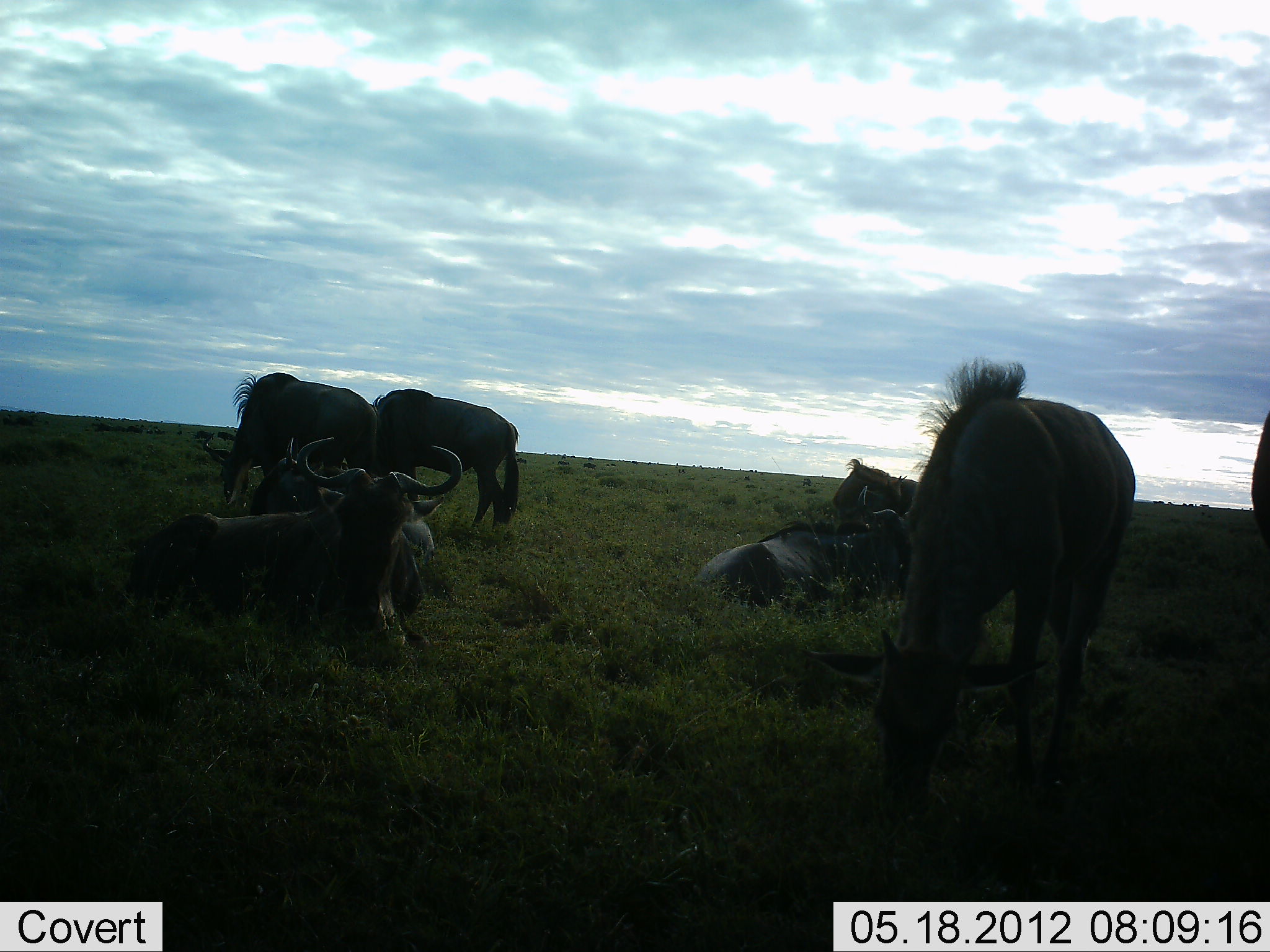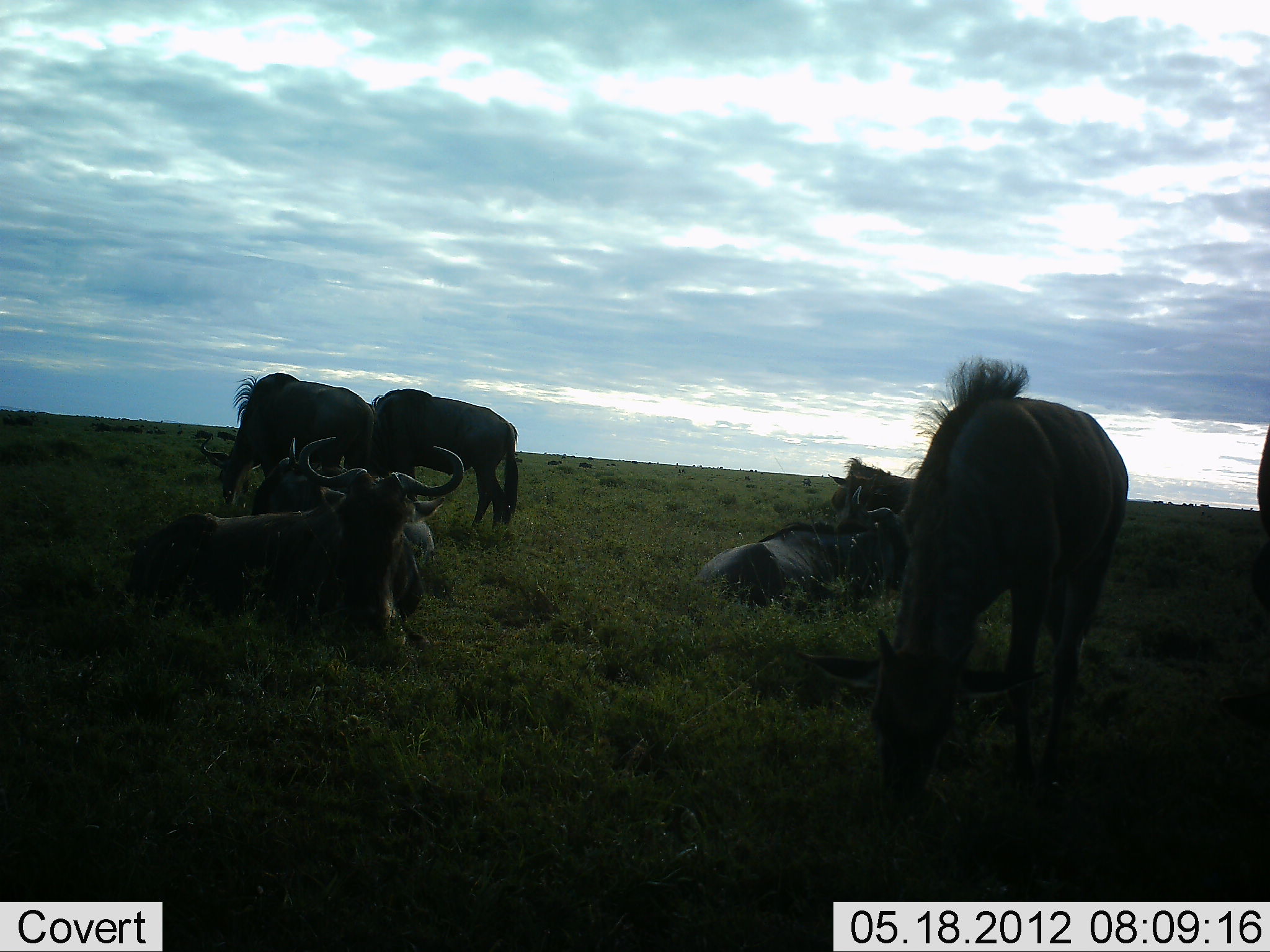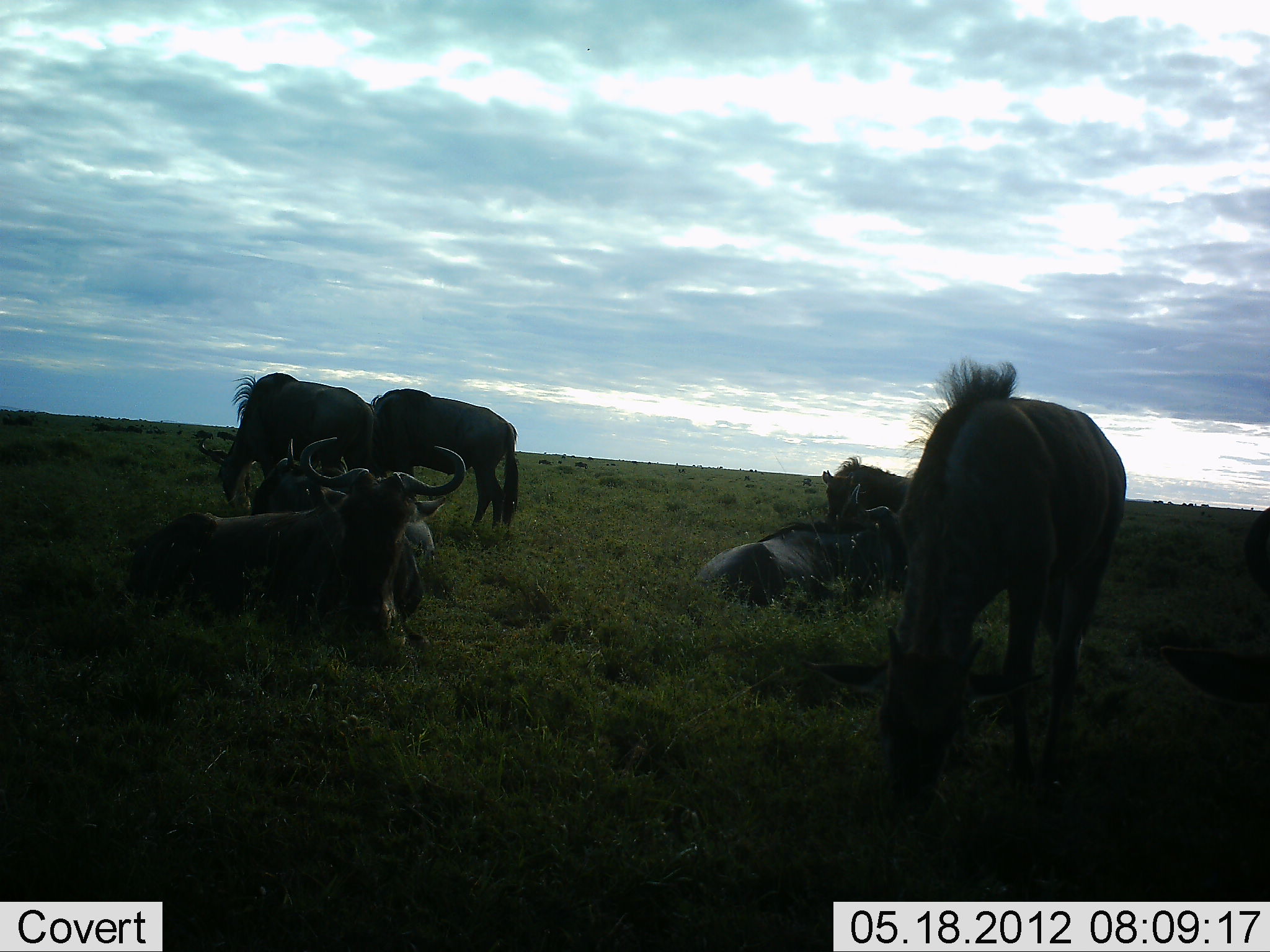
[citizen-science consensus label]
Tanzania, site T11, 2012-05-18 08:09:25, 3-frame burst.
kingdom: Animalia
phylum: Chordata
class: Mammalia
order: Artiodactyla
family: Bovidae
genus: Connochaetes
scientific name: Connochaetes taurinus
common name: blue wildebeest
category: wildebeest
Wildebeest (blue wildebeest) (Connochaetes taurinus), count 8. Behavior (volunteer vote fractions): standing 70%, resting 100%, moving 10%, interacting 10%. Young present (vote fraction): 0%. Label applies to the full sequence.